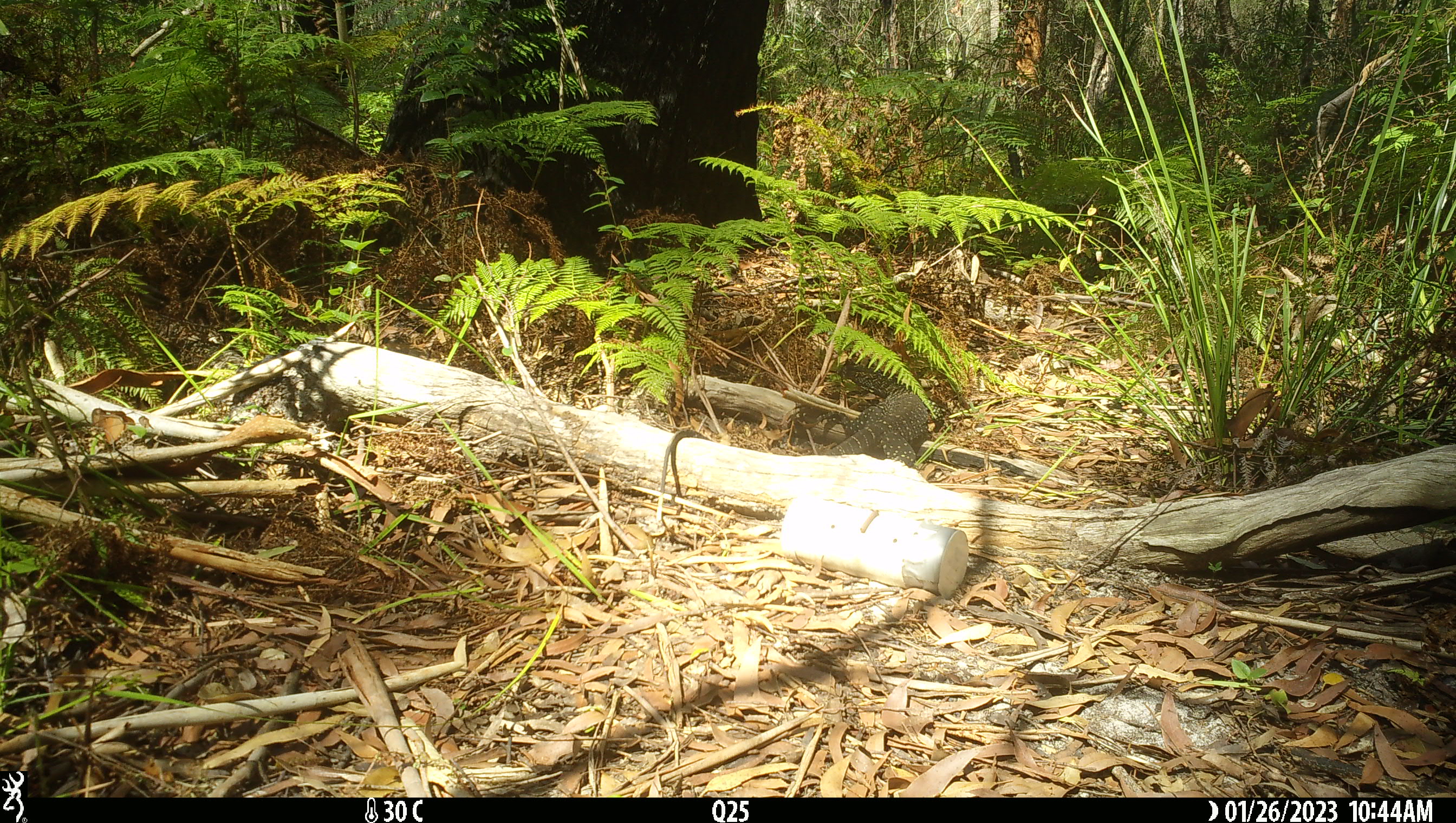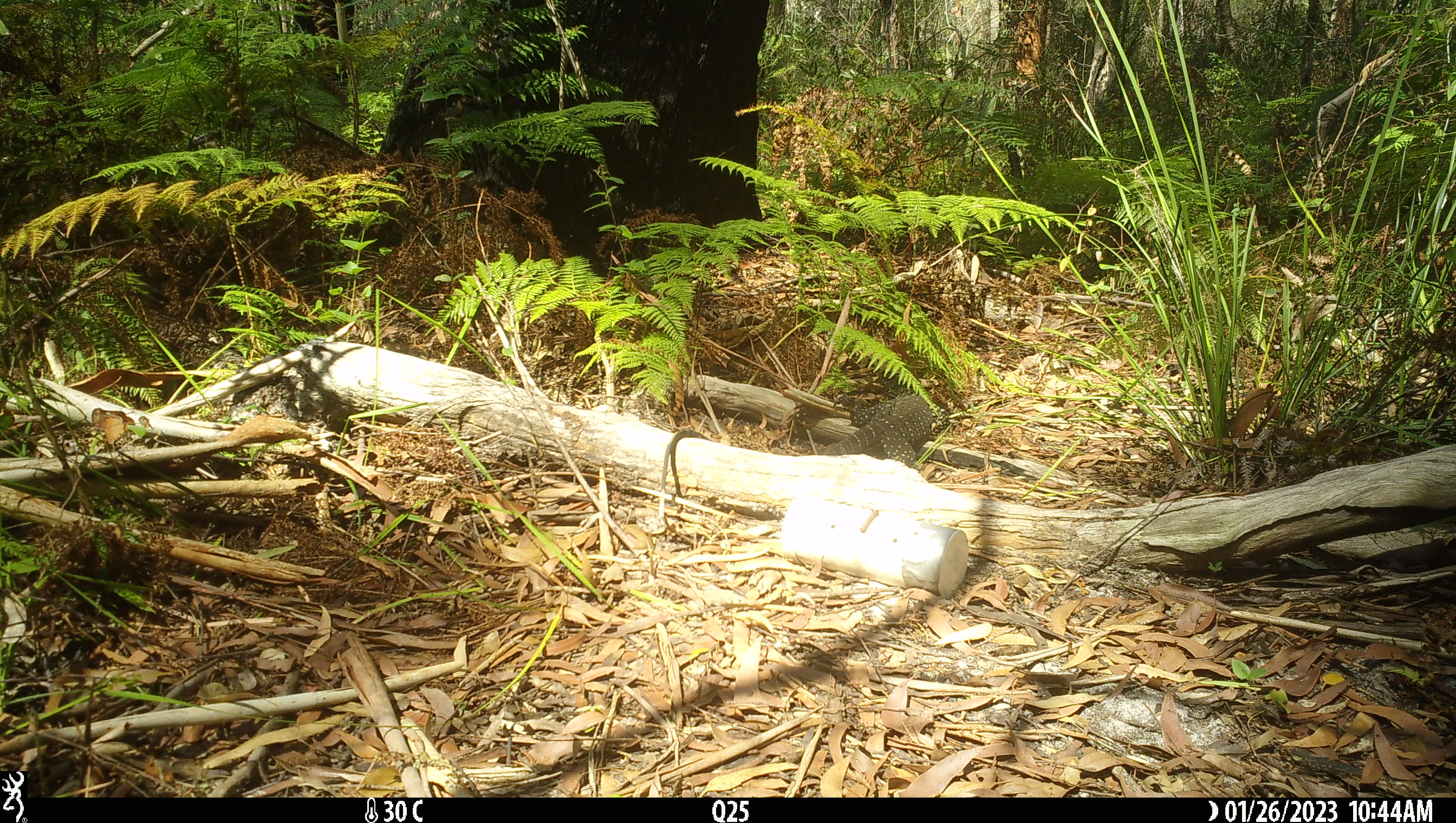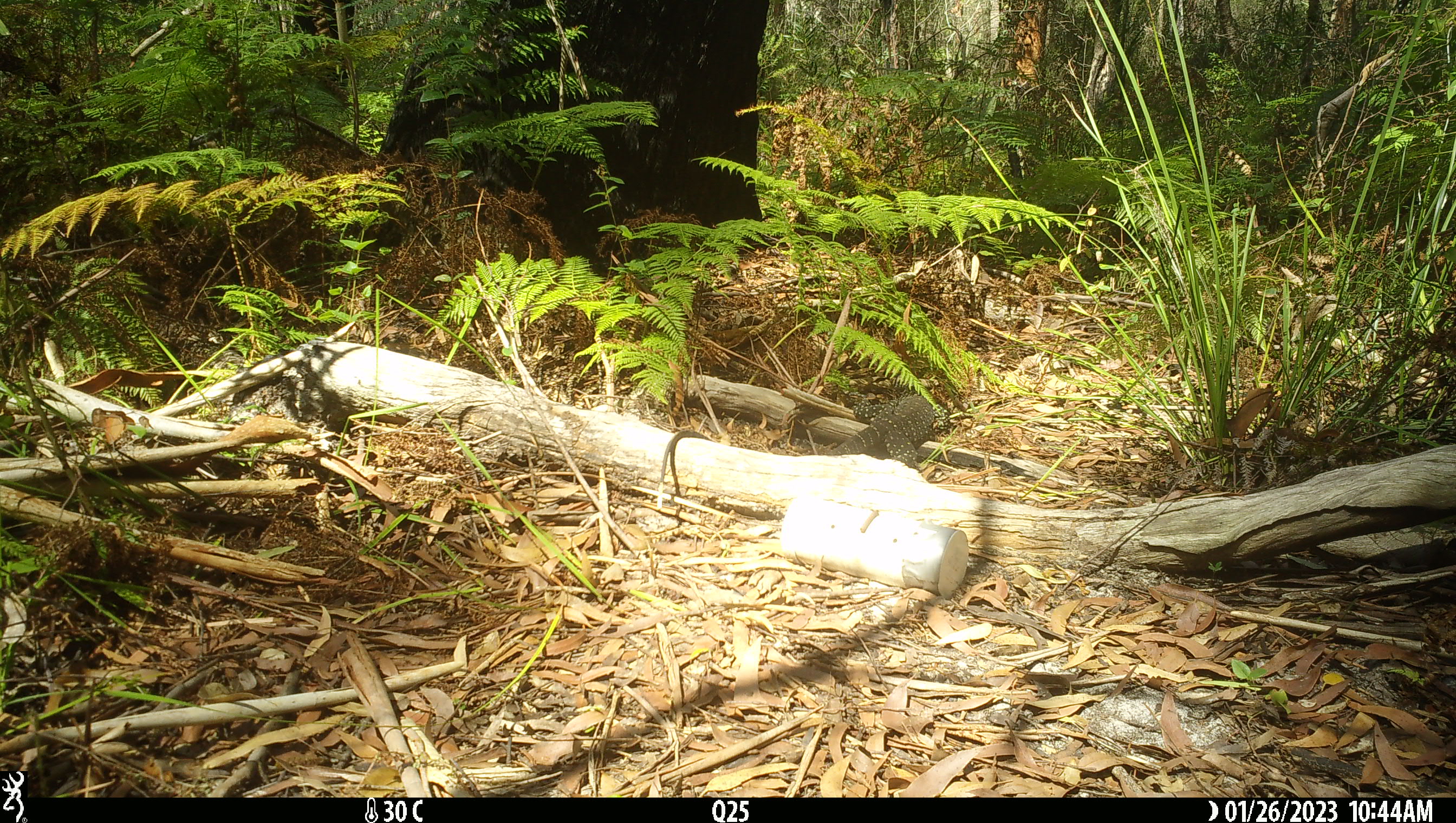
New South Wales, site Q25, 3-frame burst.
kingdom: Animalia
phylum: Chordata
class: Reptilia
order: Squamata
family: Varanidae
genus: Varanus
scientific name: Varanus varius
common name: lace monitor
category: goanna